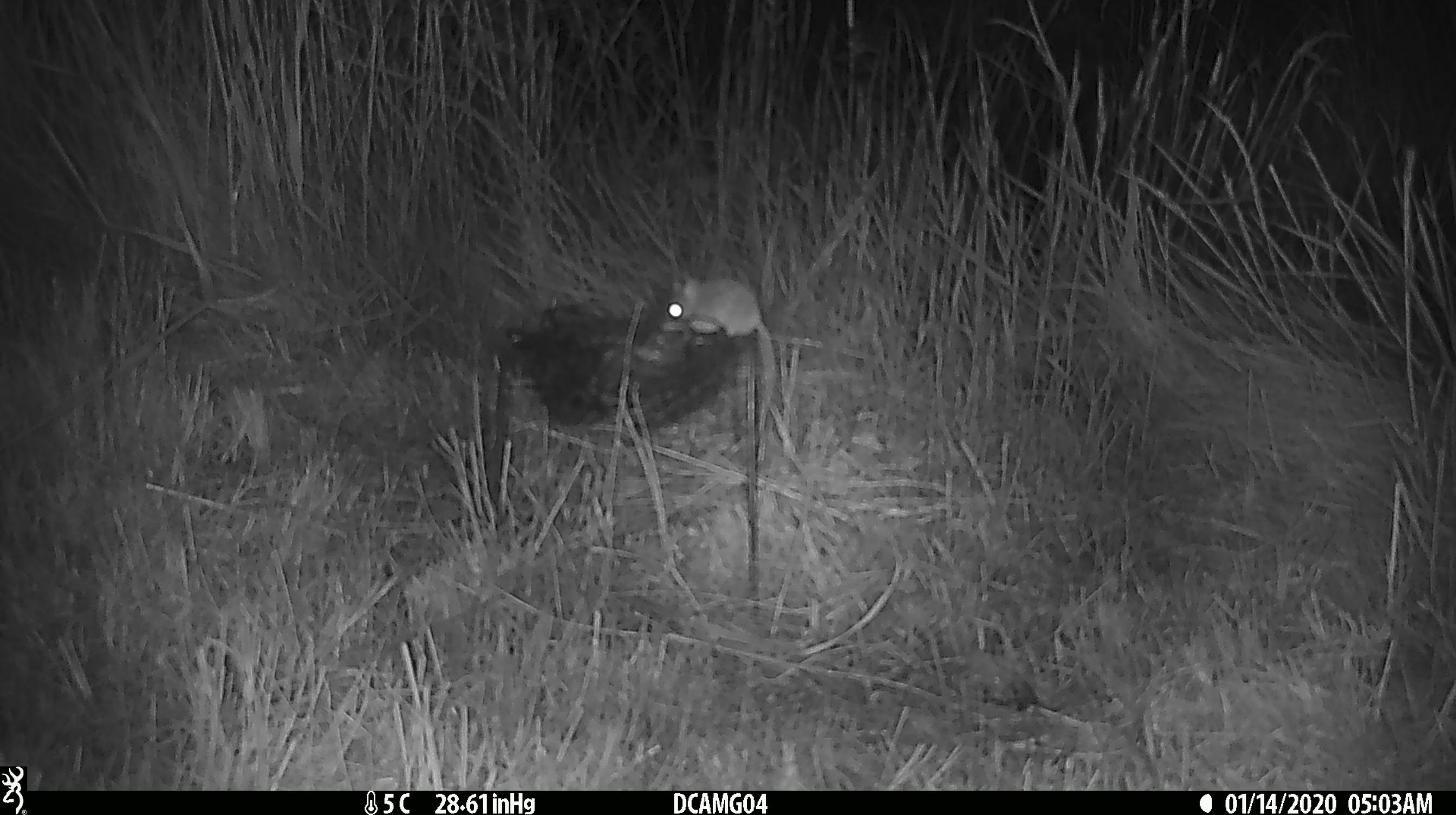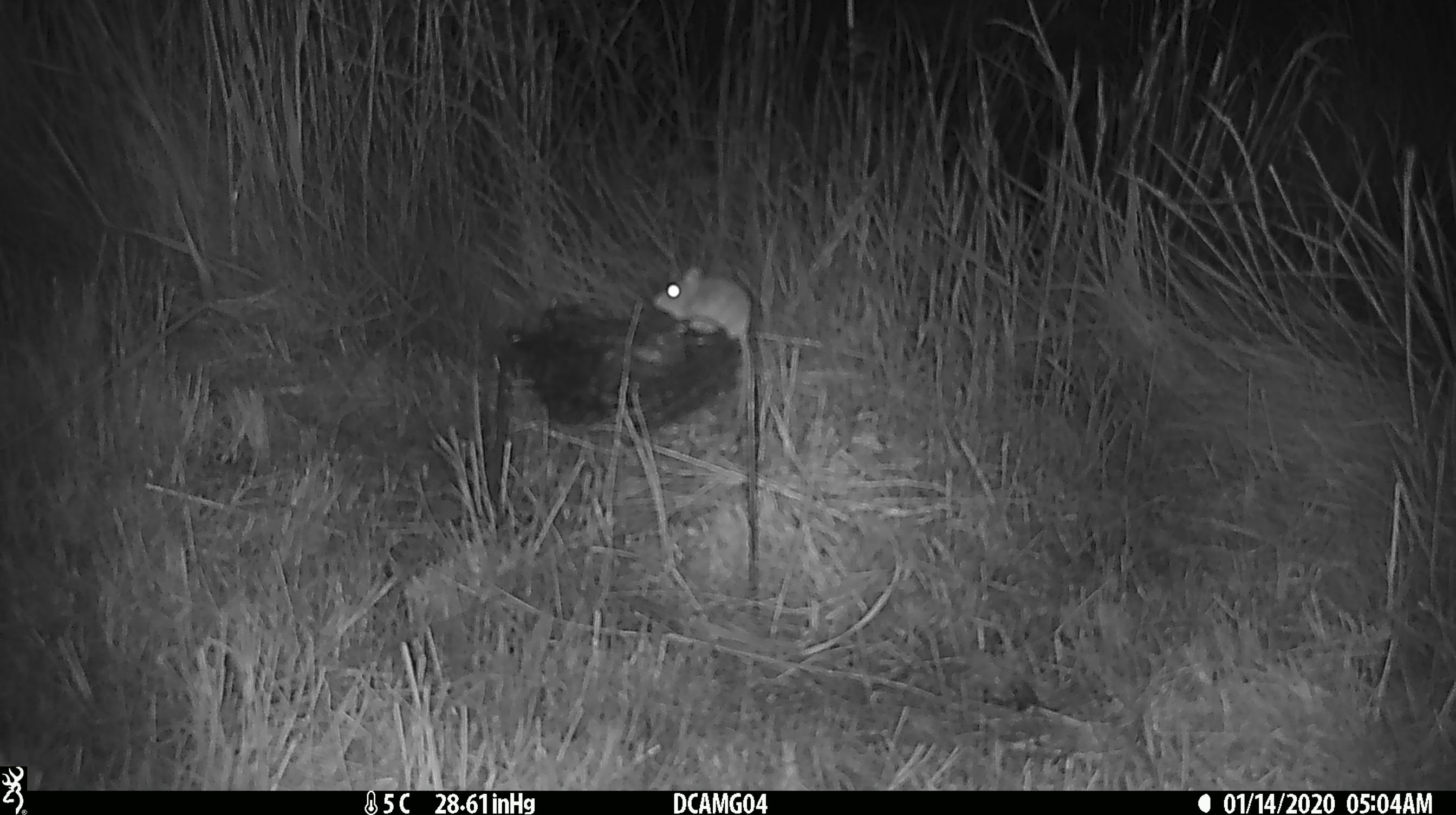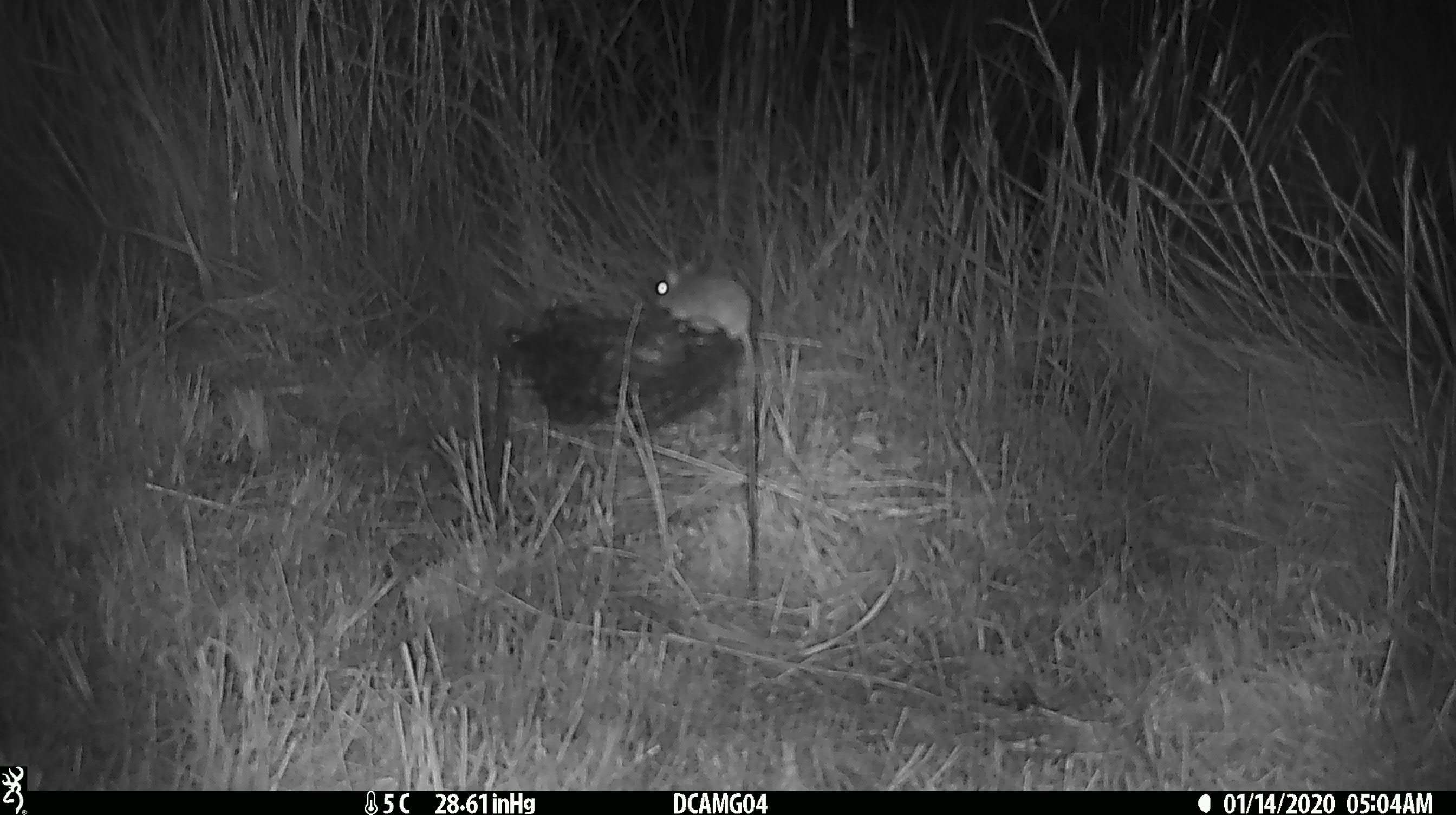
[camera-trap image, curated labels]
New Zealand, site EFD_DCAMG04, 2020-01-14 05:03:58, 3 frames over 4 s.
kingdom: Animalia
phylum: Chordata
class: Mammalia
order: Rodentia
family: Muridae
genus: Mus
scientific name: Mus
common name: mouse